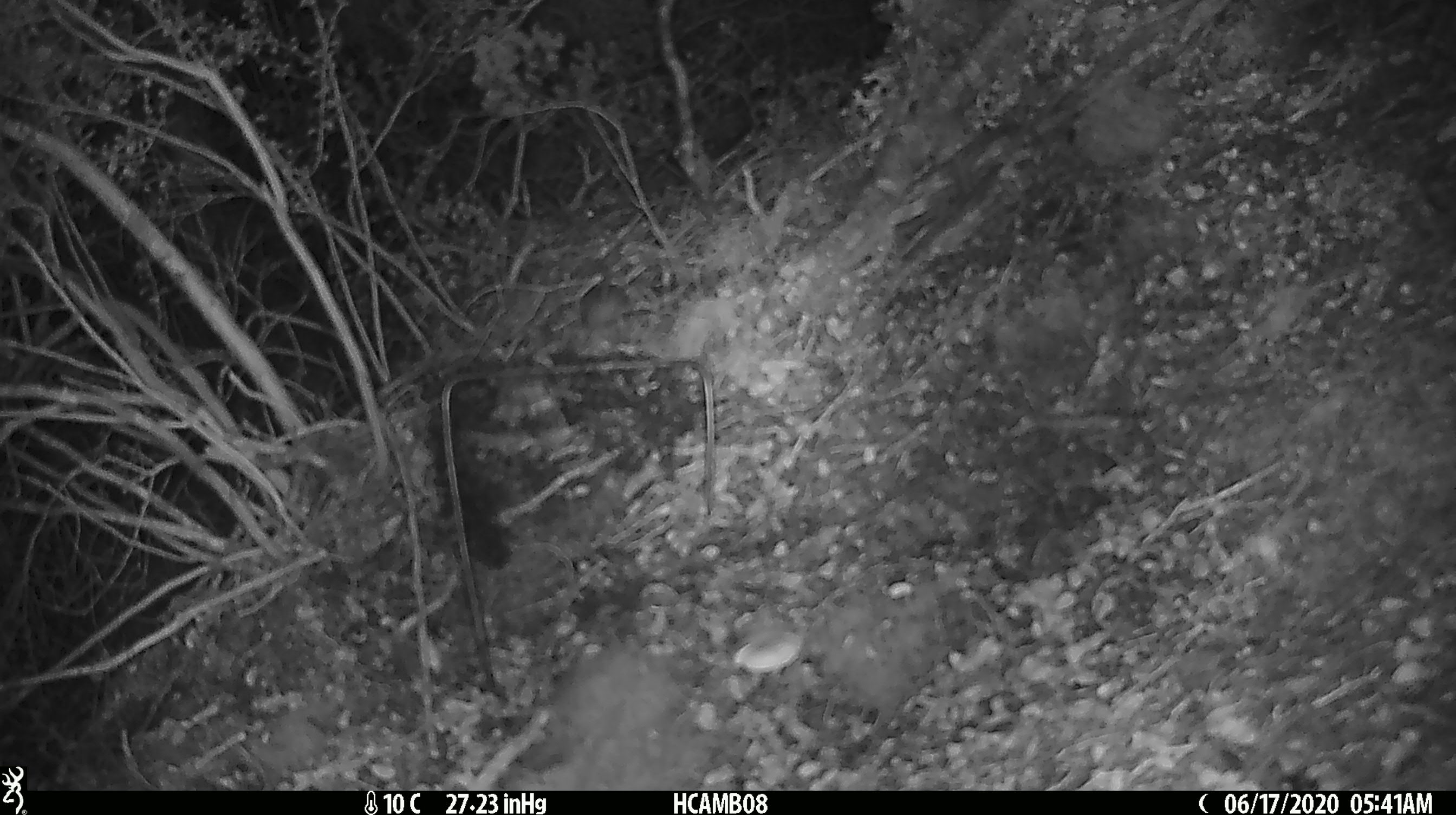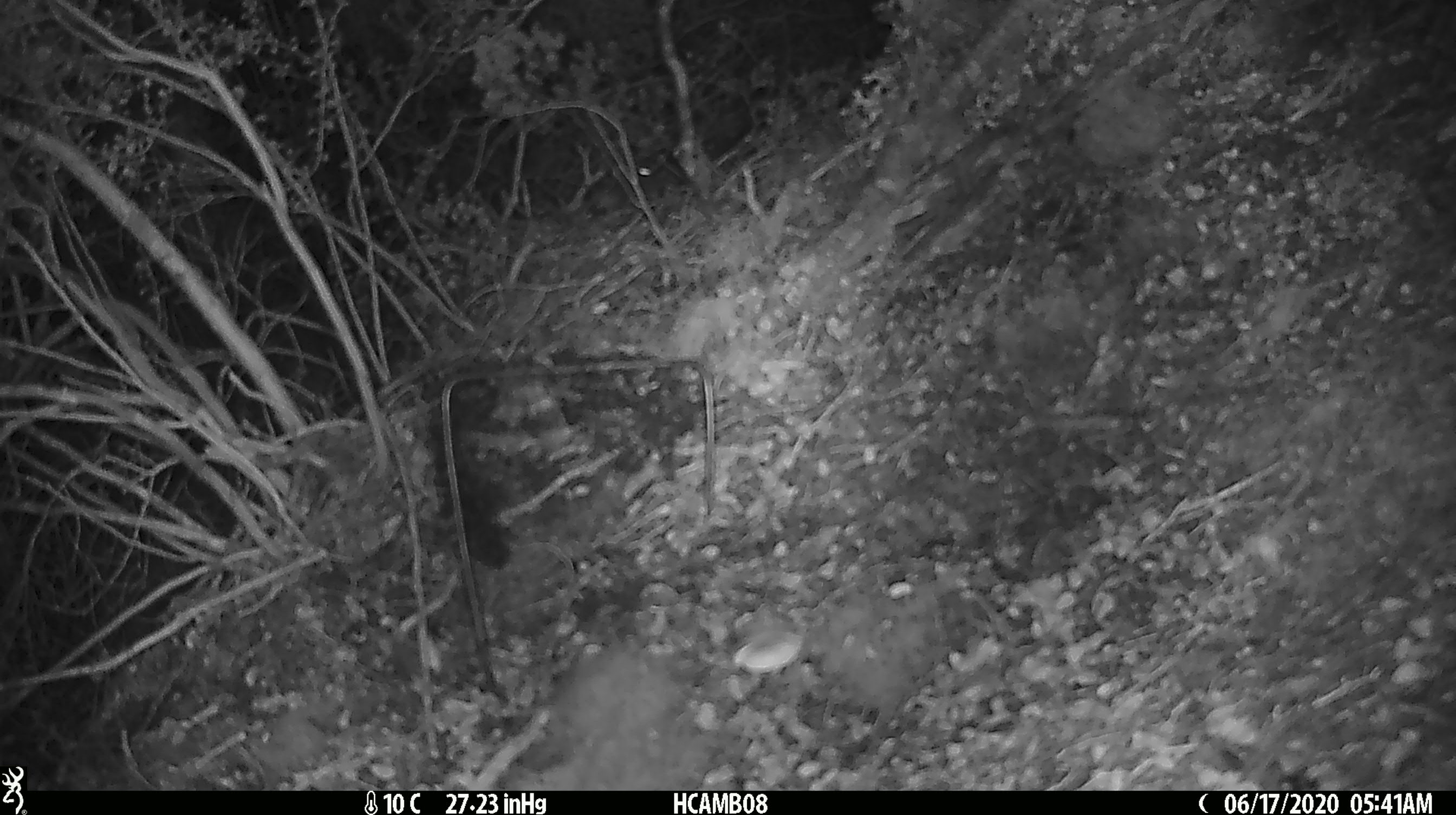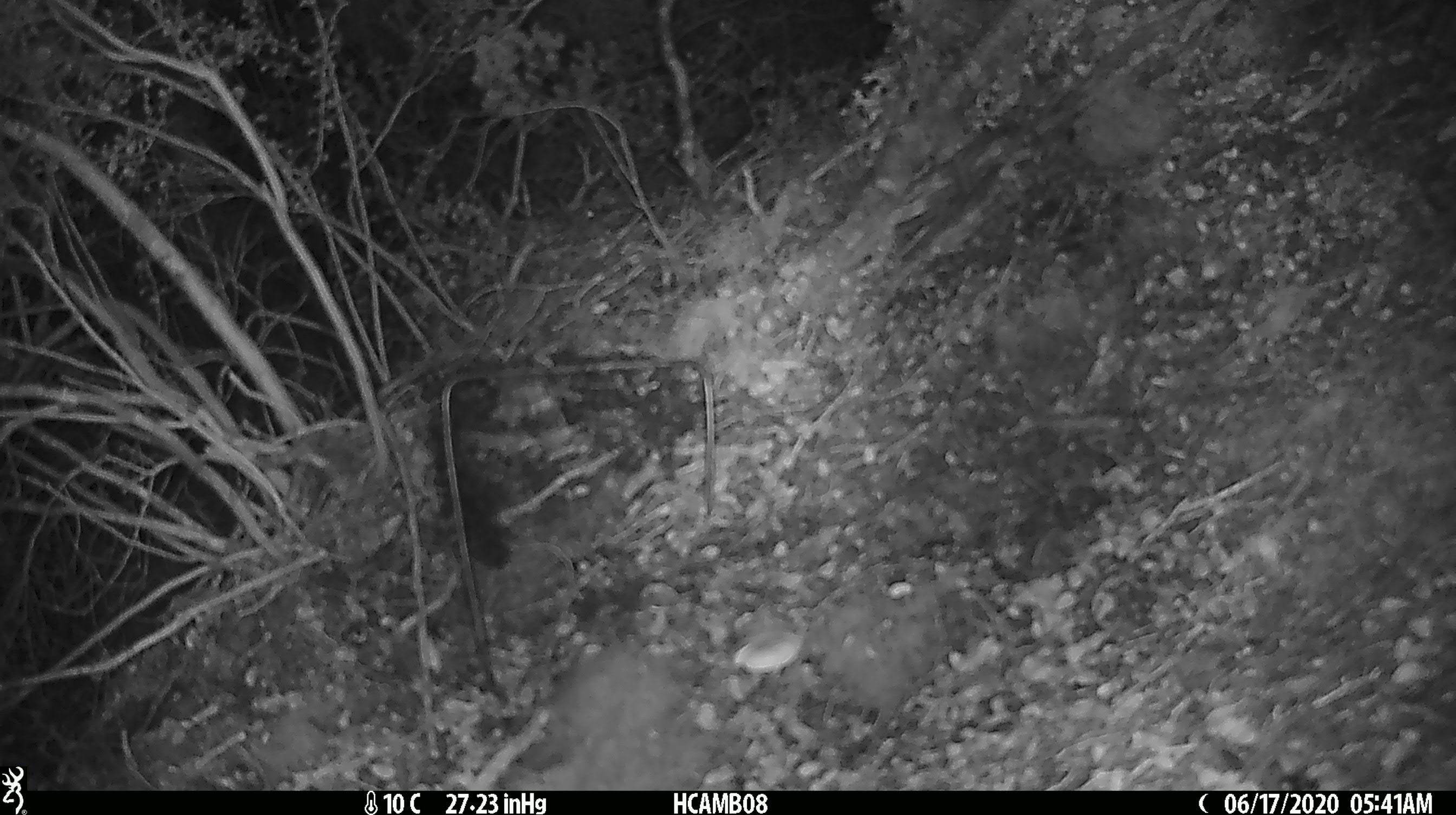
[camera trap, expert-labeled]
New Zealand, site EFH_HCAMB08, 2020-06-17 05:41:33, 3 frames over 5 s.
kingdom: Animalia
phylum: Chordata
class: Mammalia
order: Rodentia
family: Muridae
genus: Mus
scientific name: Mus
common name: mouse